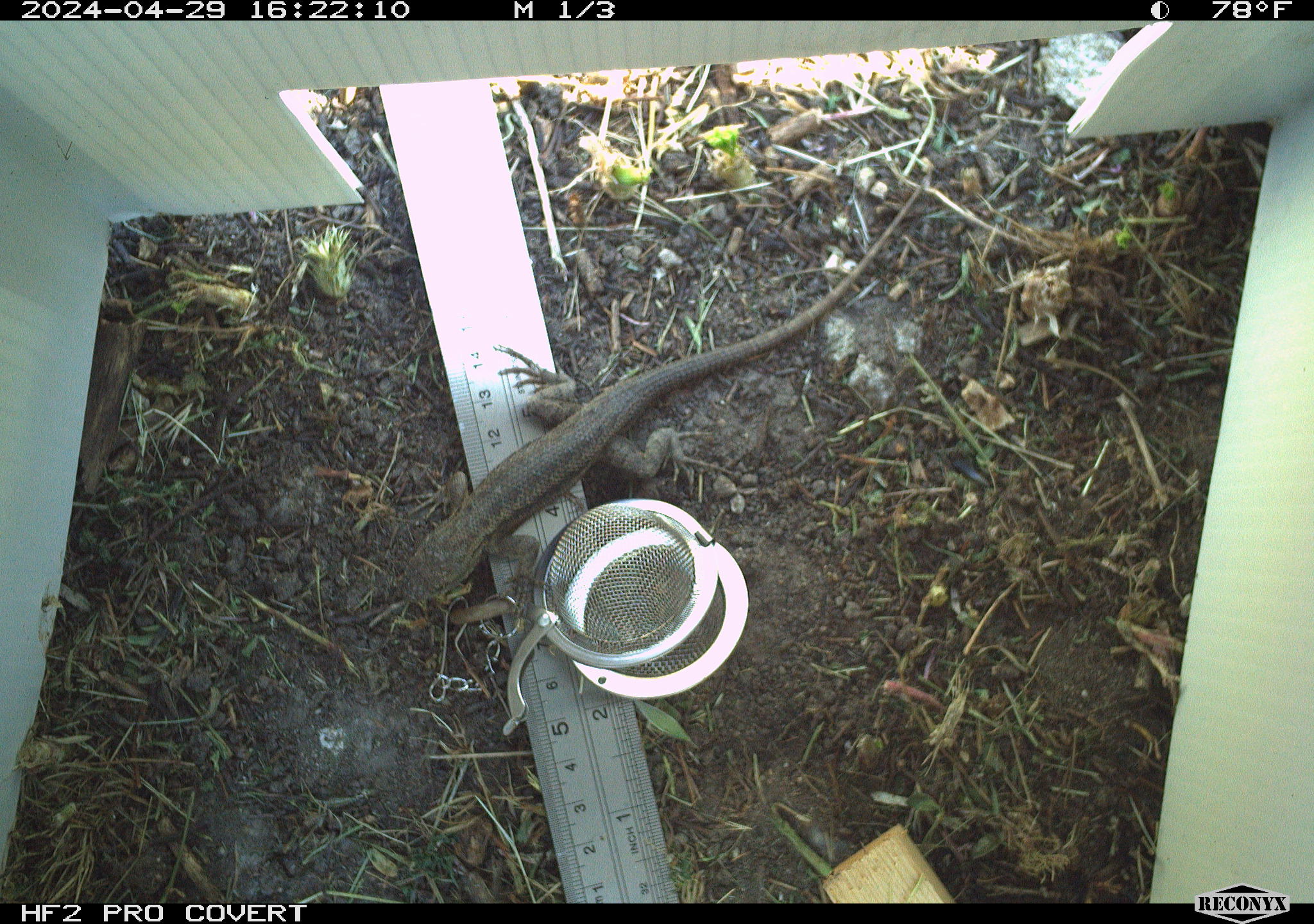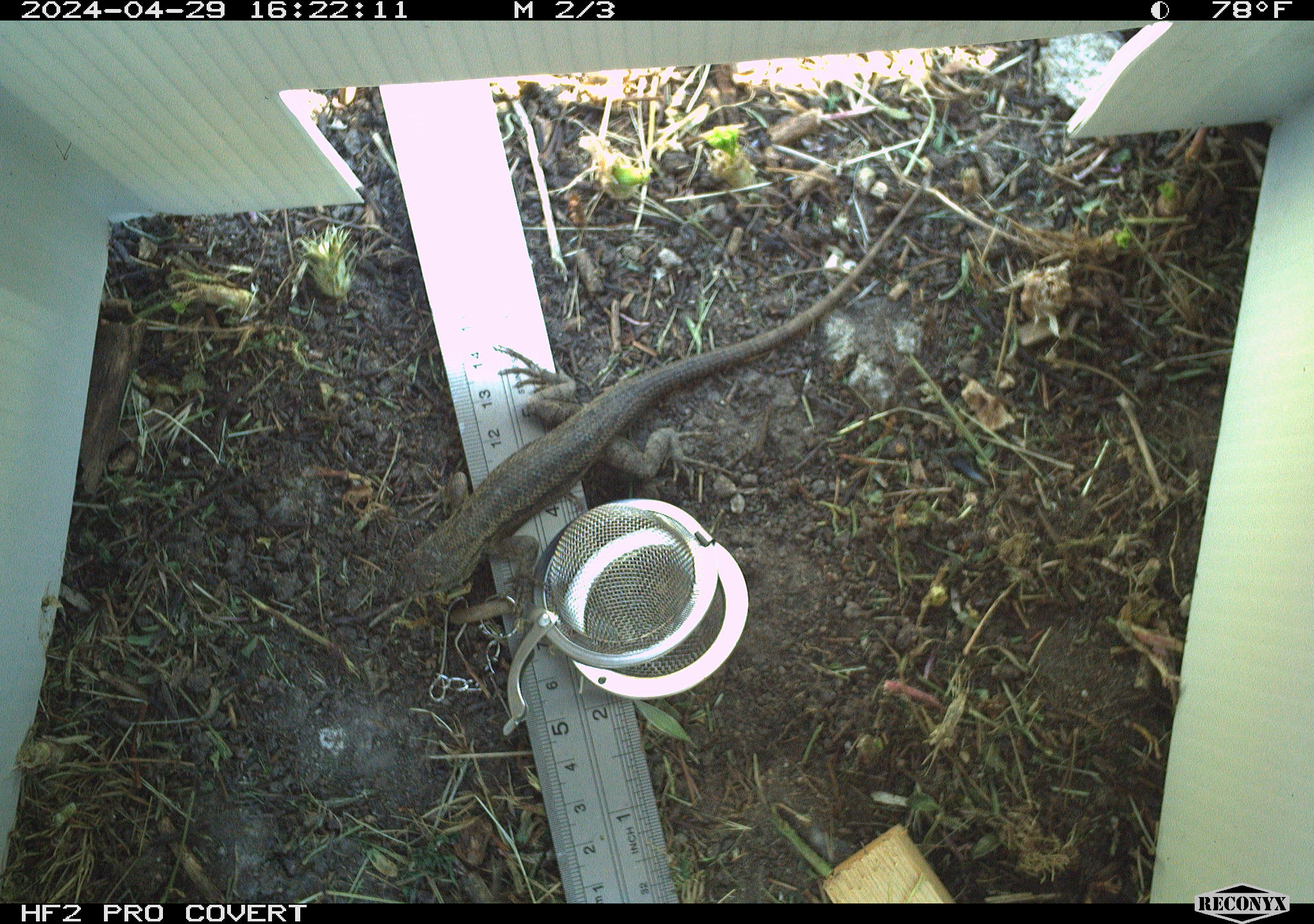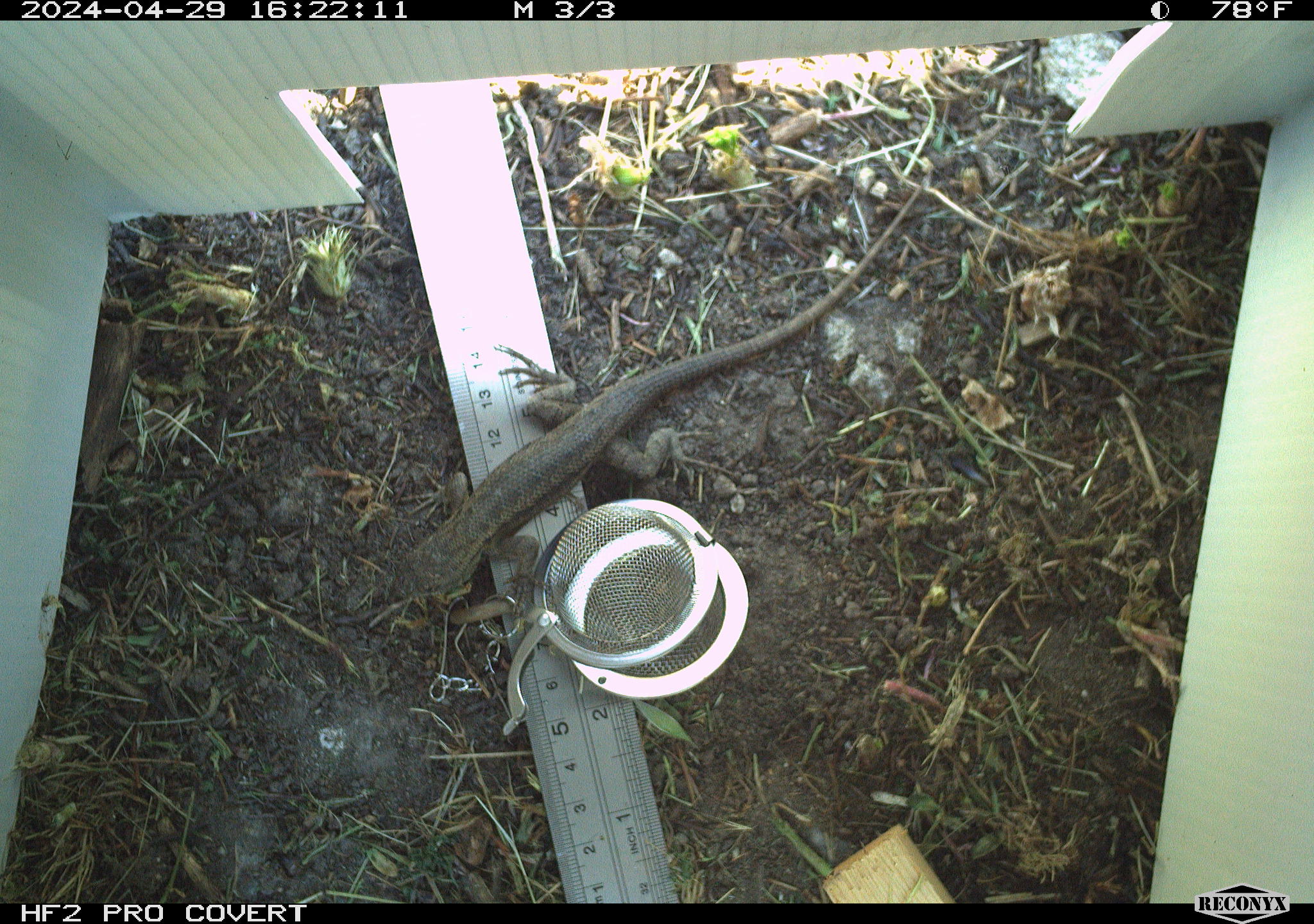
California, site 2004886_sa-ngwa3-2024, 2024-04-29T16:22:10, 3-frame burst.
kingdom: Animalia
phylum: Chordata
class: Reptilia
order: Squamata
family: Phrynosomatidae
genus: Sceloporus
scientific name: Sceloporus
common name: spiny lizards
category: sceloporus species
Sceloporus species (spiny lizards) (Sceloporus).